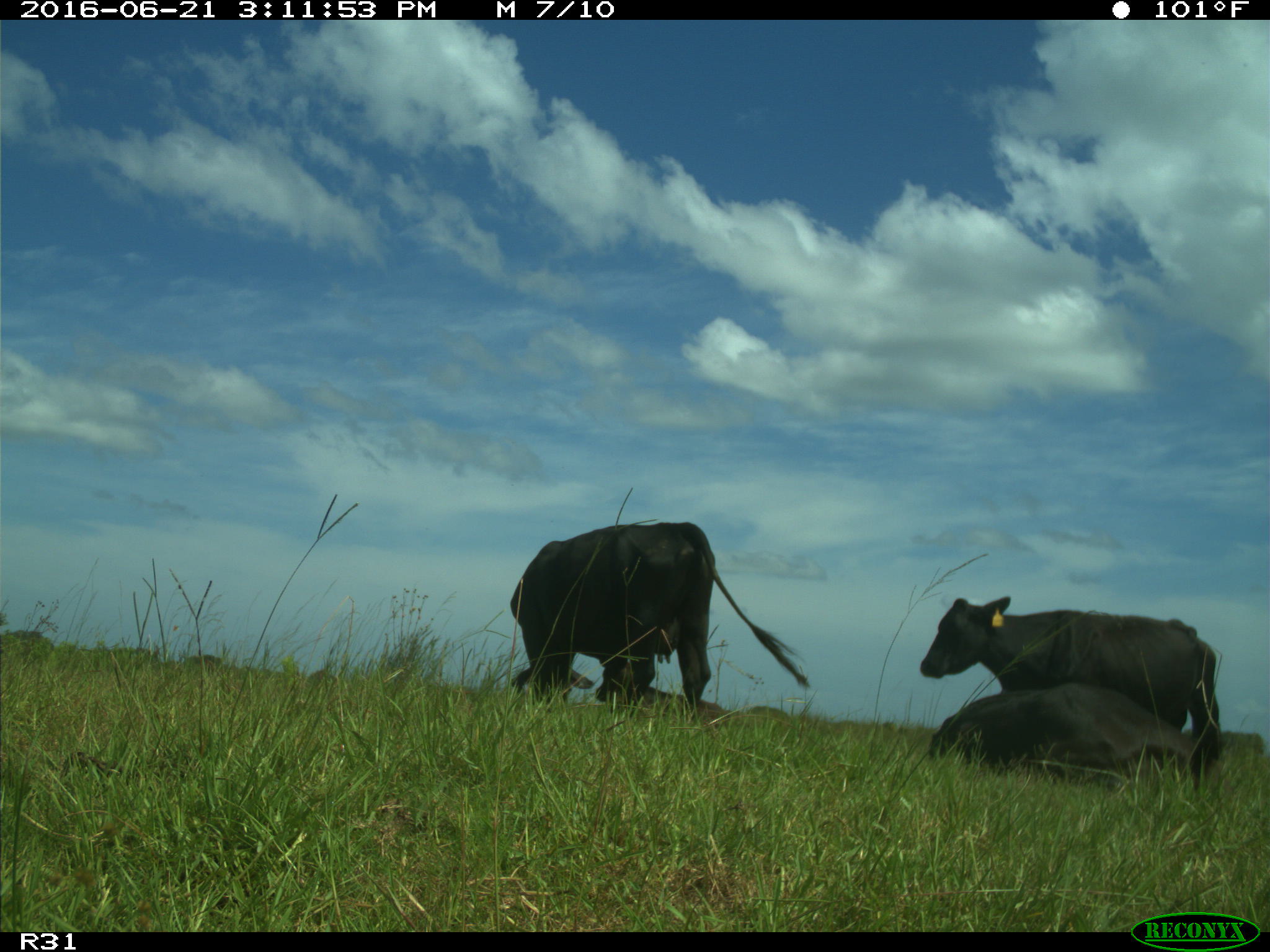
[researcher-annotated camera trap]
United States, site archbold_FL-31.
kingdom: Animalia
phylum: Chordata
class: Mammalia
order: Artiodactyla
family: Bovidae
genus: Bos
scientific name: Bos taurus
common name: domestic cow